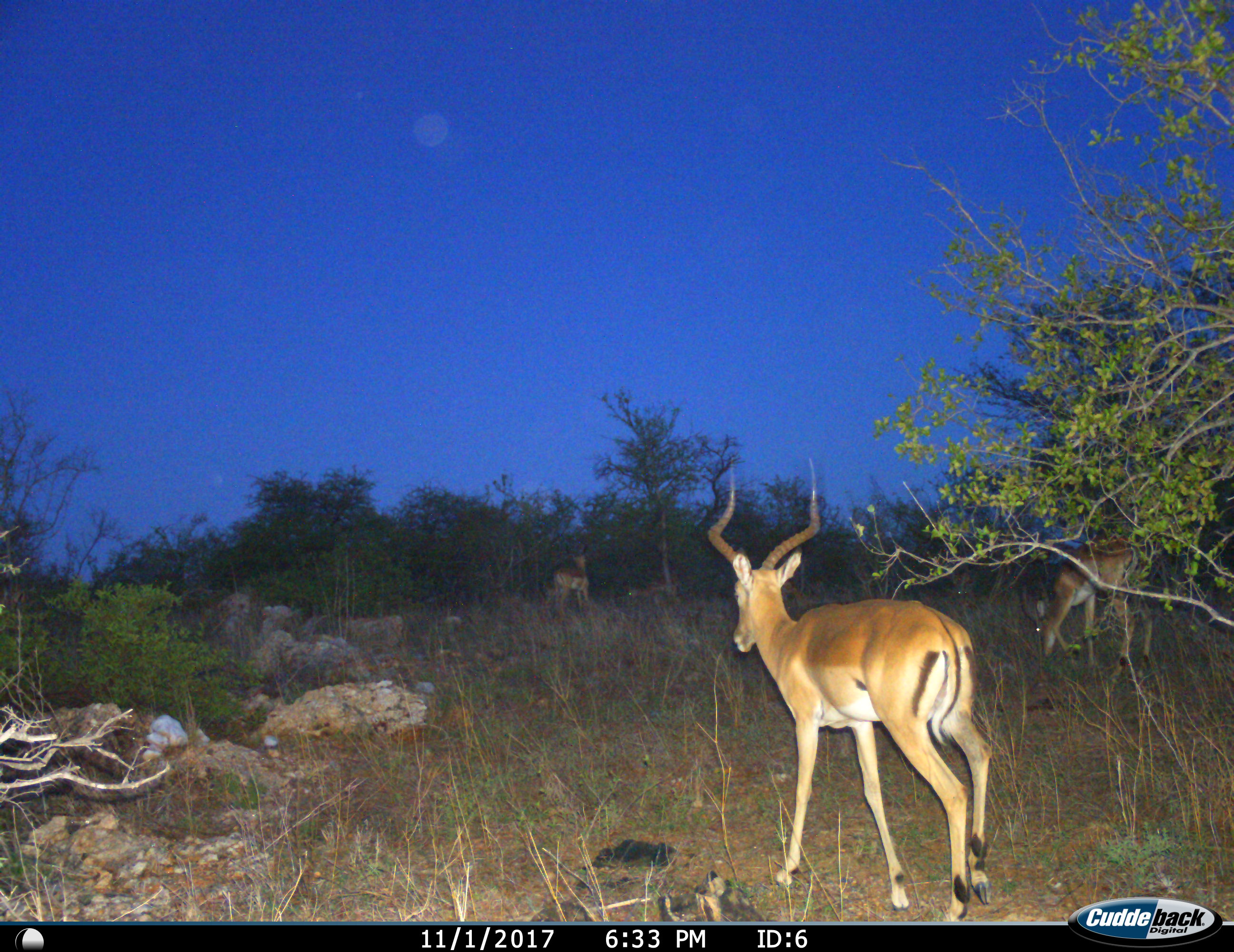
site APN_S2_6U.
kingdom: Animalia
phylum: Chordata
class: Mammalia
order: Artiodactyla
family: Bovidae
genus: Aepyceros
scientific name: Aepyceros melampus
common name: impala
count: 3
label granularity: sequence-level